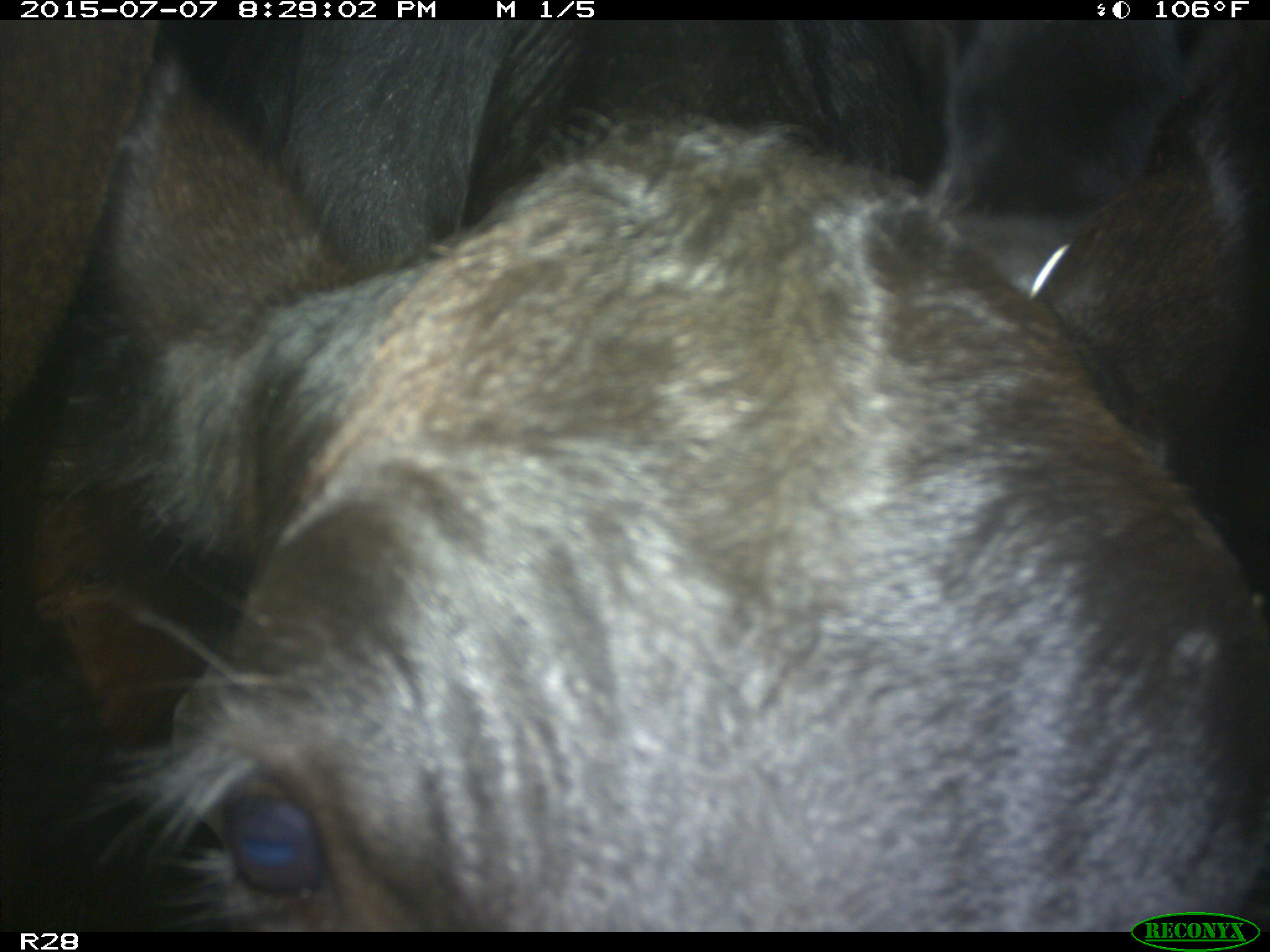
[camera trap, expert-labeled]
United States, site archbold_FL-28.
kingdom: Animalia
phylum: Chordata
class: Mammalia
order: Artiodactyla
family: Bovidae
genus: Bos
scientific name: Bos taurus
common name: domestic cow